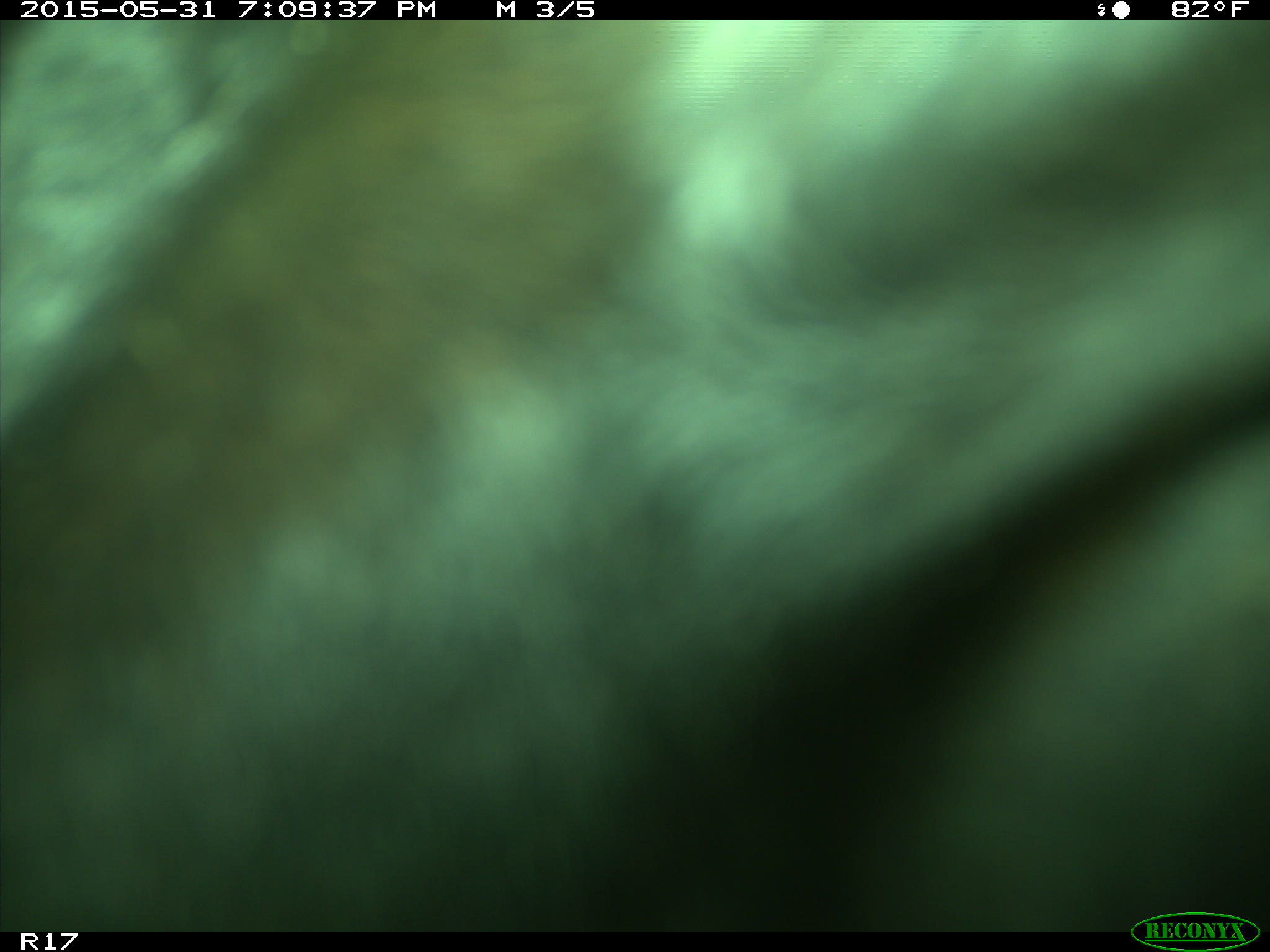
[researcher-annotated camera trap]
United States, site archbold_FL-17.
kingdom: Animalia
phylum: Chordata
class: Mammalia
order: Artiodactyla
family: Bovidae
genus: Bos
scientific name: Bos taurus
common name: domestic cow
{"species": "Bos taurus (domestic cow)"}